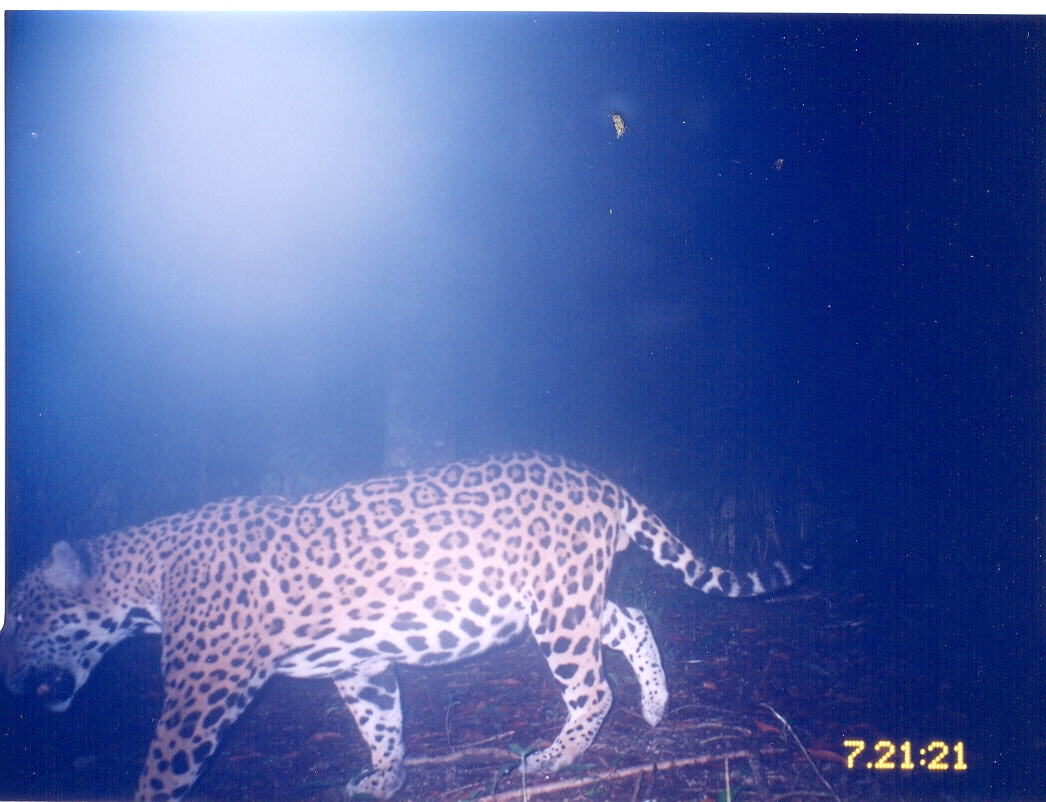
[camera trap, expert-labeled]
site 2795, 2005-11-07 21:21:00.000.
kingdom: Animalia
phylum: Chordata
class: Mammalia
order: Carnivora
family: Felidae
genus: Panthera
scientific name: Panthera onca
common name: jaguar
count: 1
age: adult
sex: male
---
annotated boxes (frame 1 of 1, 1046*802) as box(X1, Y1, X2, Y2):
panthera onca: box(0, 449, 809, 801)